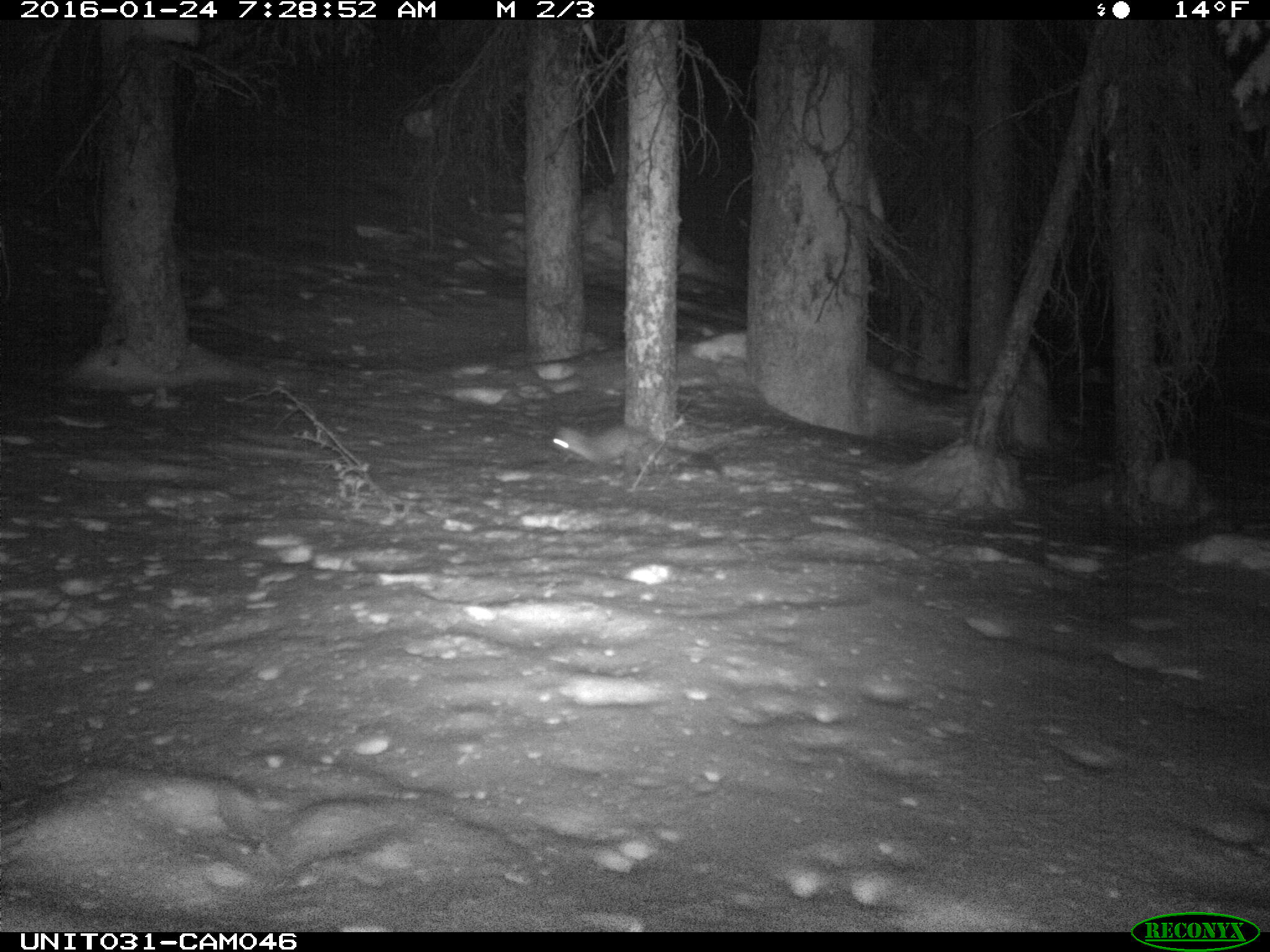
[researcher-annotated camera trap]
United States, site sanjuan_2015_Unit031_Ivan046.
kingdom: Animalia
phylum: Chordata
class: Mammalia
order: Carnivora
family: Mustelidae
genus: Martes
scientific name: Martes americana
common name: american marten